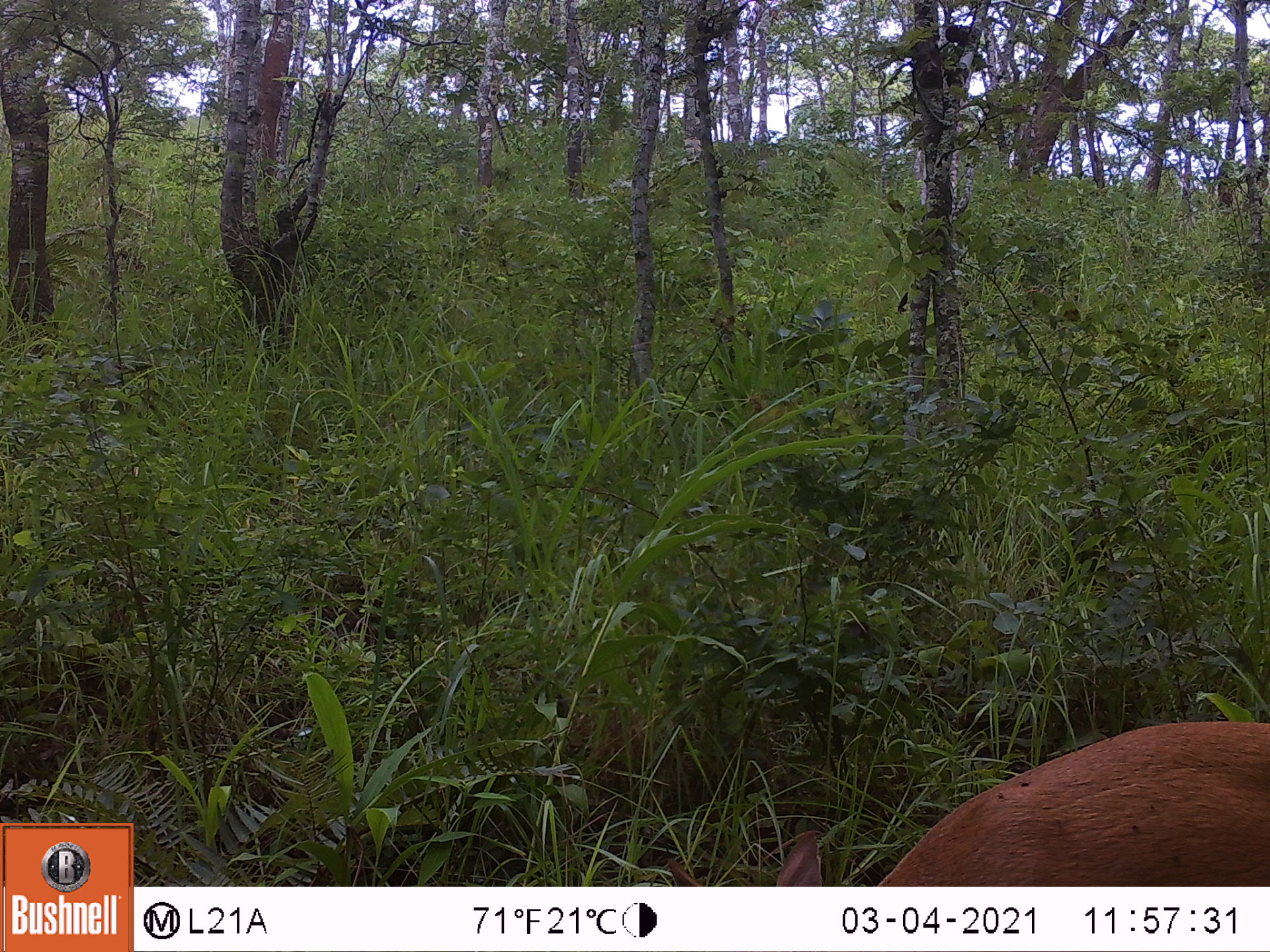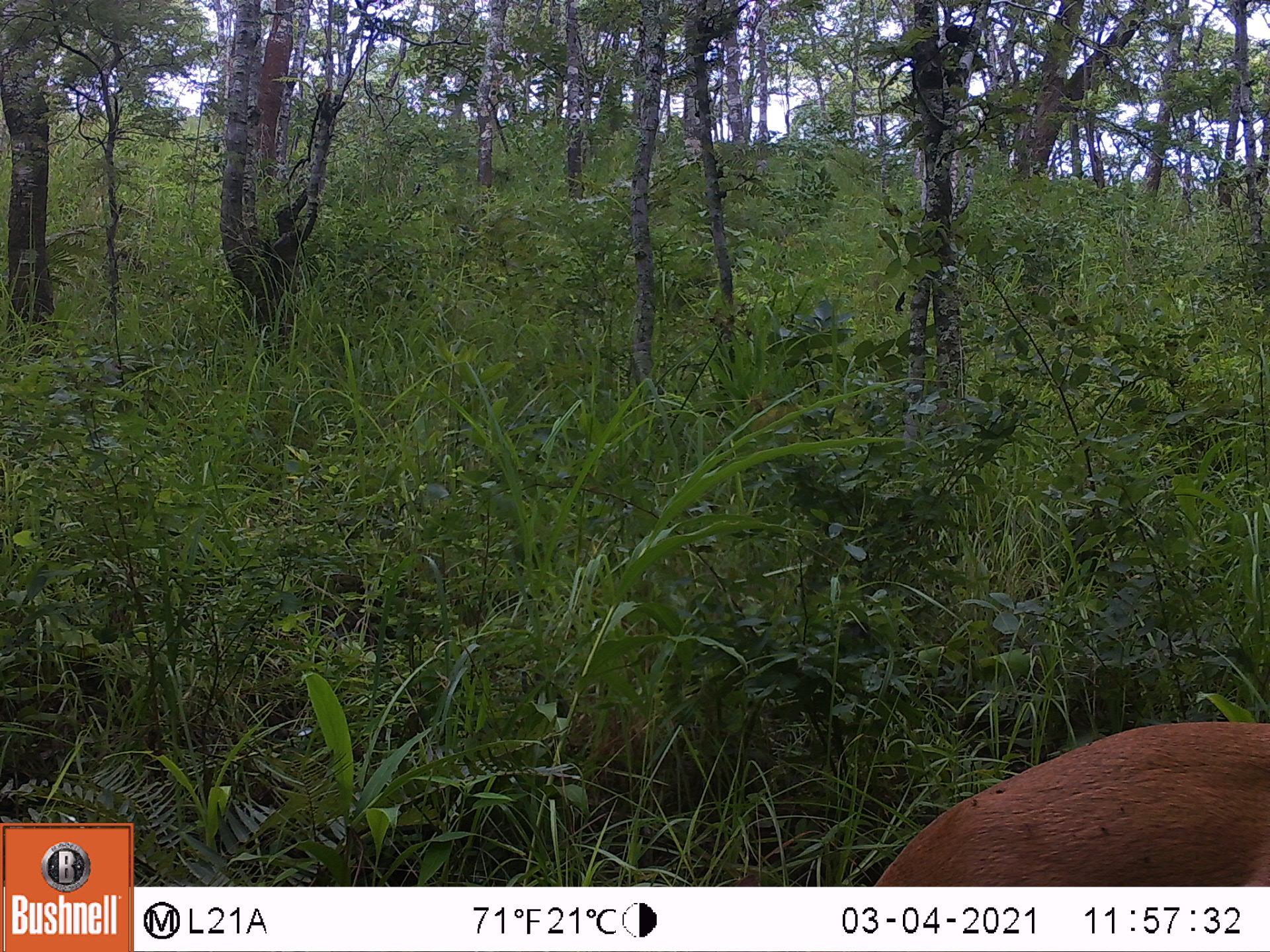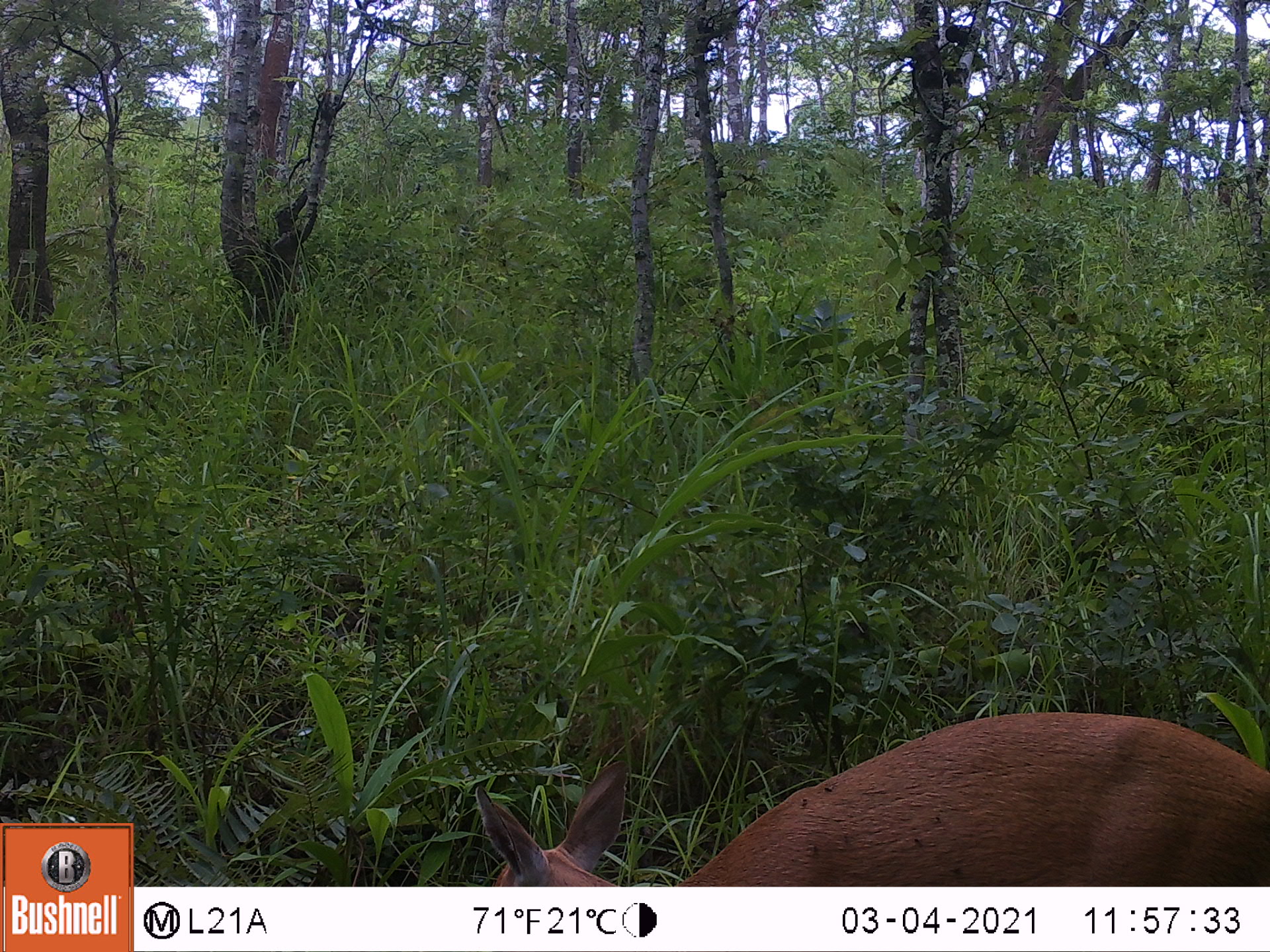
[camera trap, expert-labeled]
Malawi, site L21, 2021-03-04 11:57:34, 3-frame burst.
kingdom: Animalia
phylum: Chordata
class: Mammalia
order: Artiodactyla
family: Bovidae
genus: Sylvicapra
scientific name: Sylvicapra grimmia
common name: common duiker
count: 1